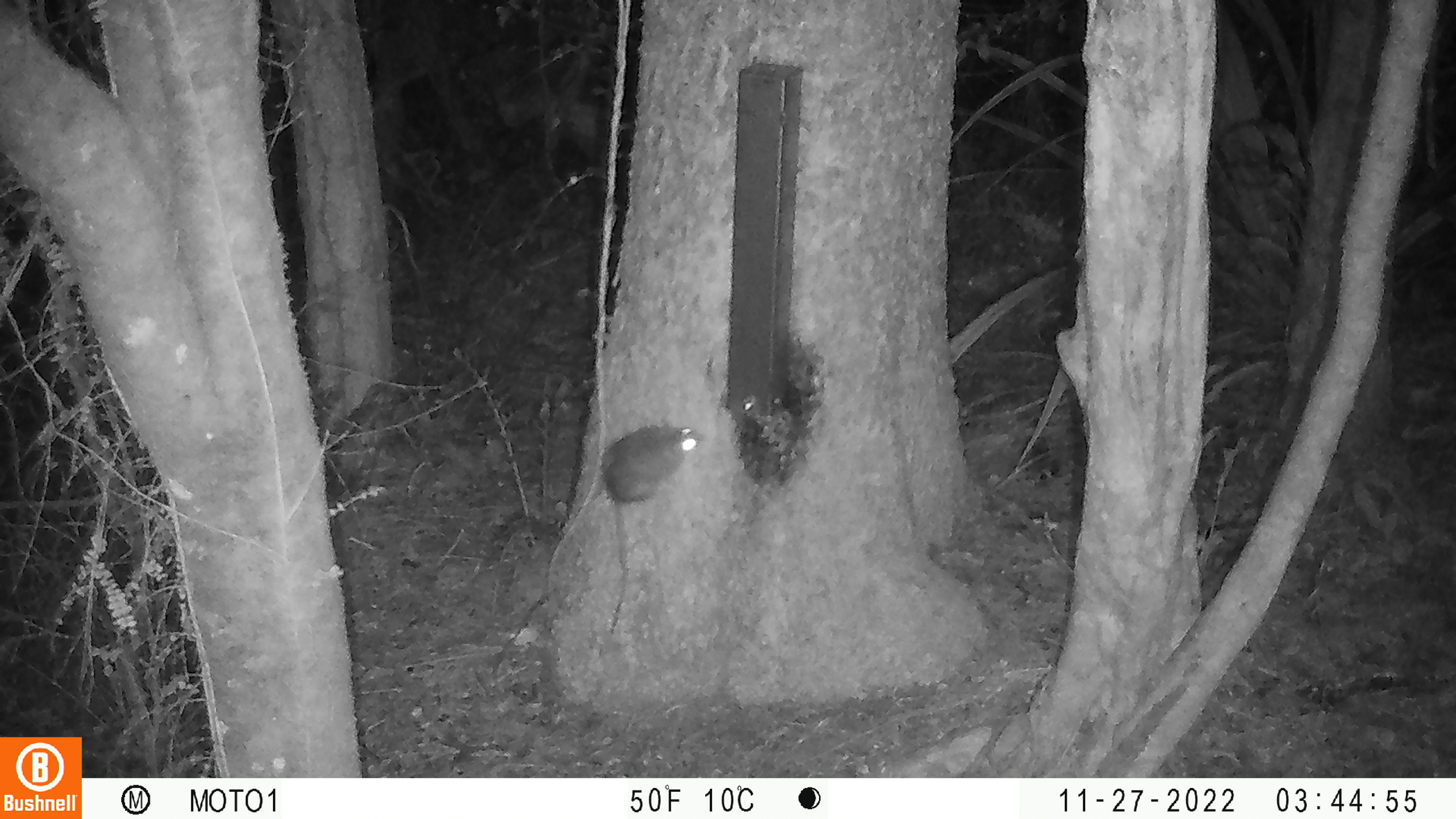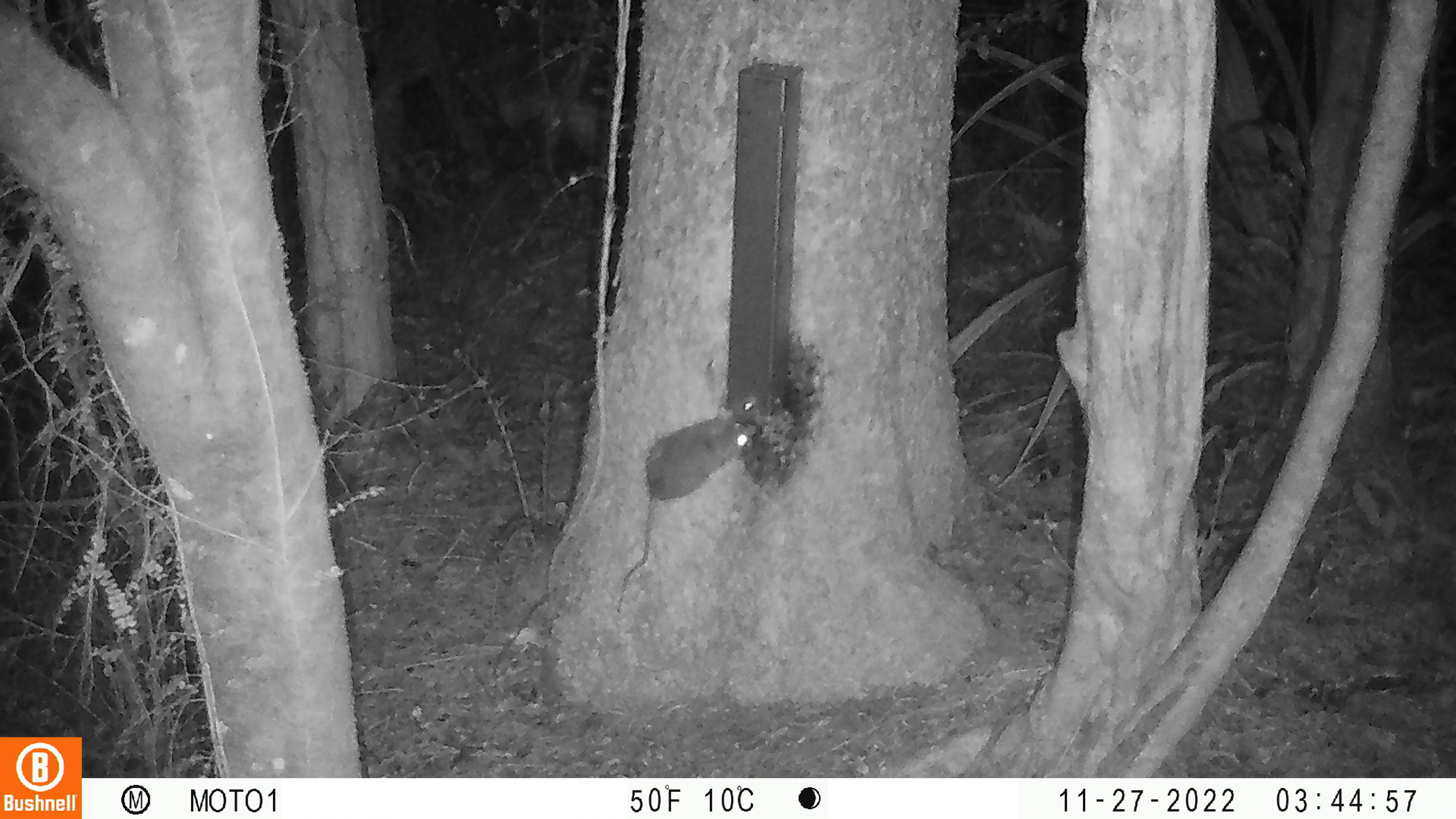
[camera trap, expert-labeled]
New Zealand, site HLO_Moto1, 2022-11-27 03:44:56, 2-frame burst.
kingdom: Animalia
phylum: Chordata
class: Mammalia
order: Rodentia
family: Muridae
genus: Rattus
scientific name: Rattus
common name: rat